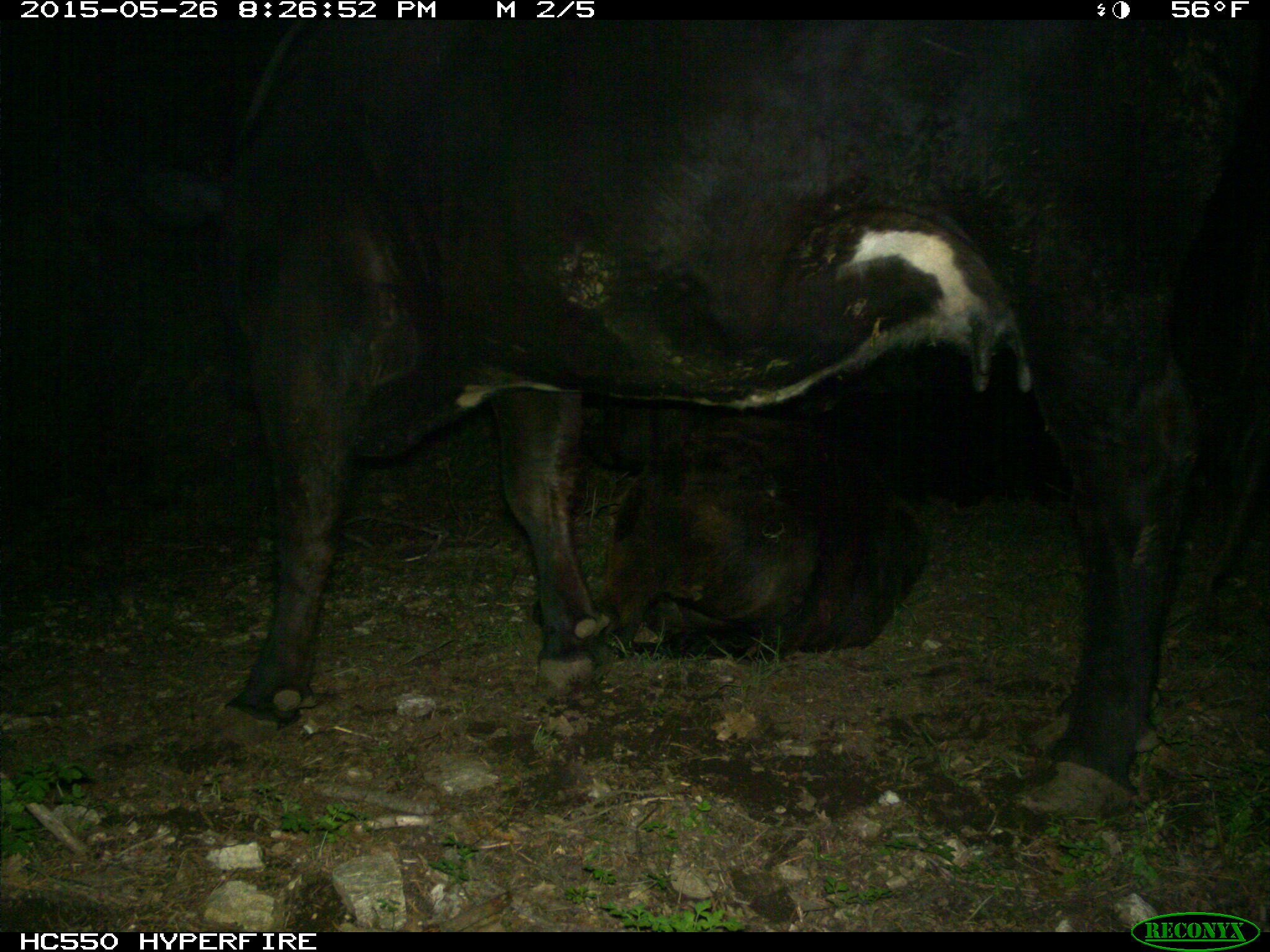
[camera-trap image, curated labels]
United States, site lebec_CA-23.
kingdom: Animalia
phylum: Chordata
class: Mammalia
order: Artiodactyla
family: Bovidae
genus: Bos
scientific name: Bos taurus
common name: domestic cow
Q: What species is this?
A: Bos taurus (domestic cow).